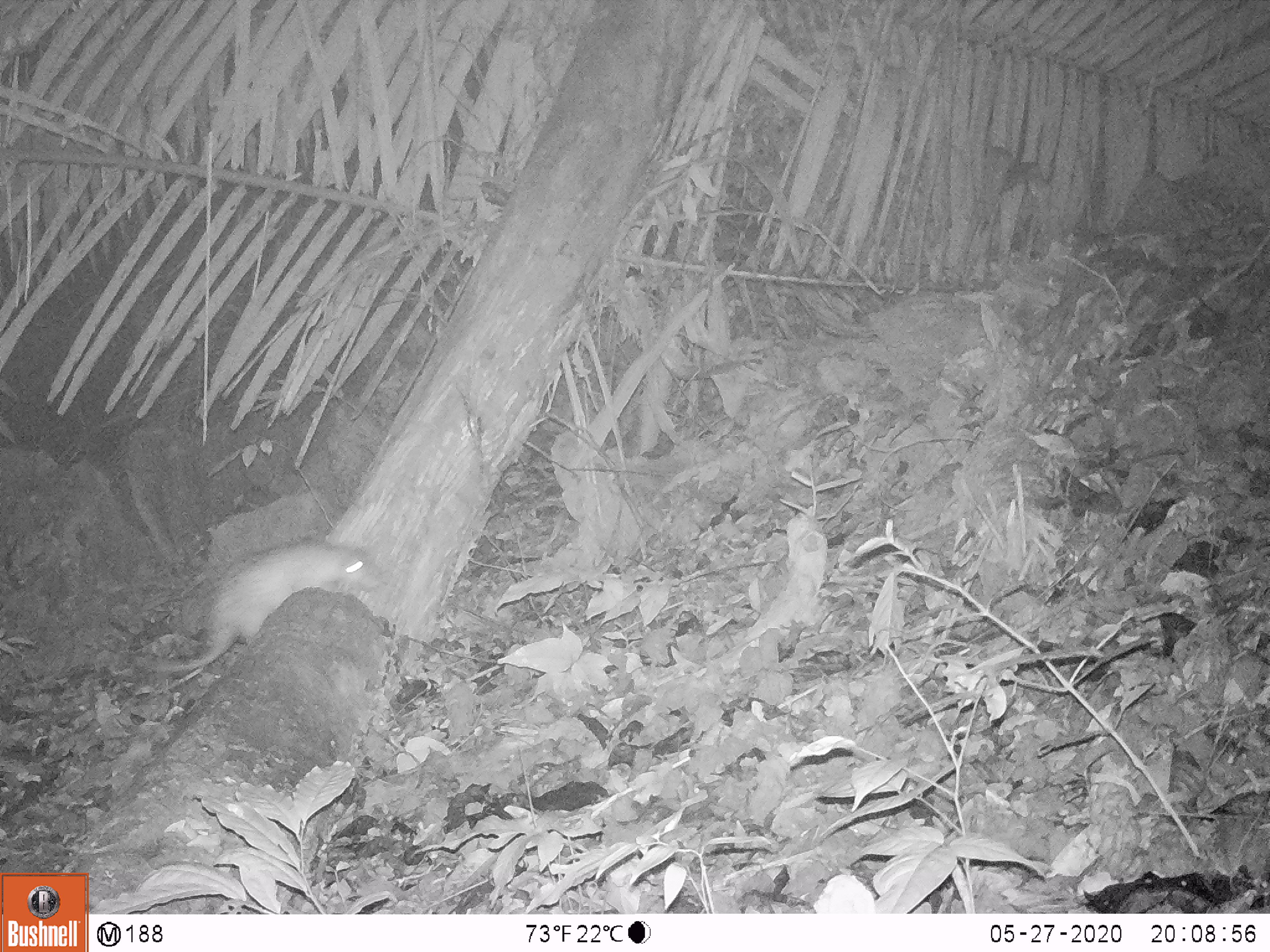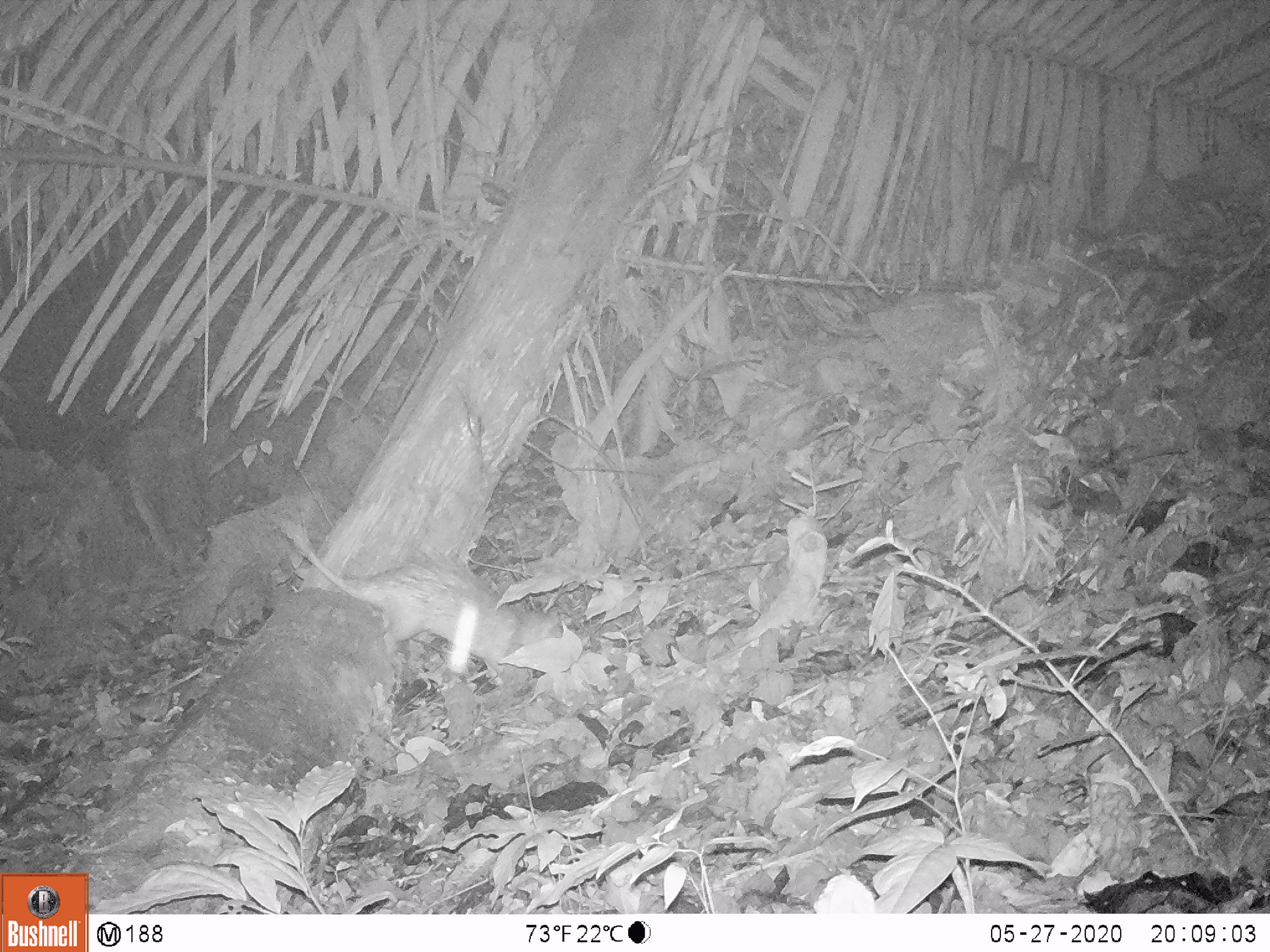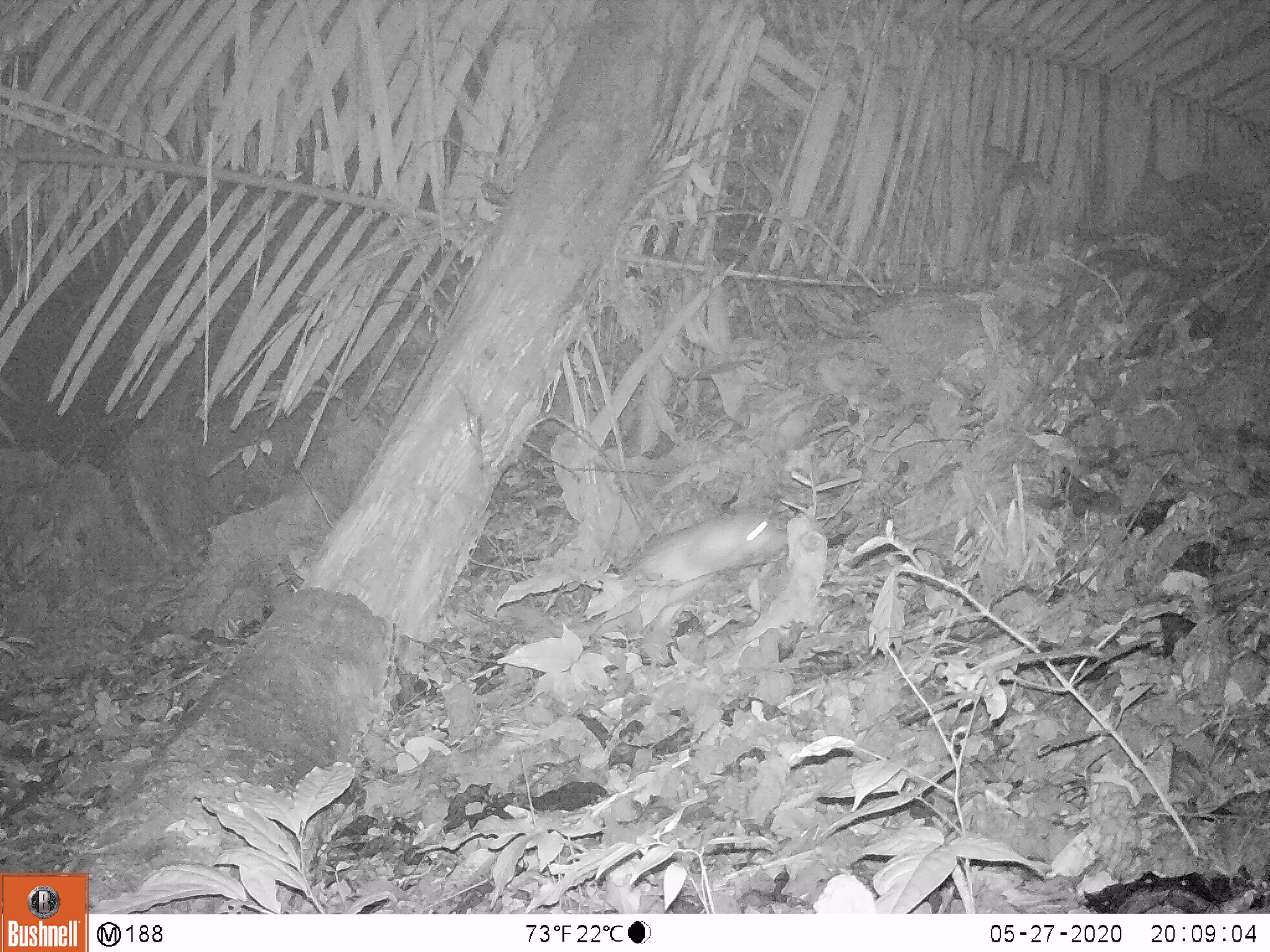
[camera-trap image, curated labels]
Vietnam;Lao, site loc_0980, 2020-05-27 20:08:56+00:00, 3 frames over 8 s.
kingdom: Animalia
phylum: Chordata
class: Mammalia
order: Rodentia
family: Hystricidae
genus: Atherurus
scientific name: Atherurus macrourus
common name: asiatic brush-tailed porcupine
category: asiatic brush tailed porcupine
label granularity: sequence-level